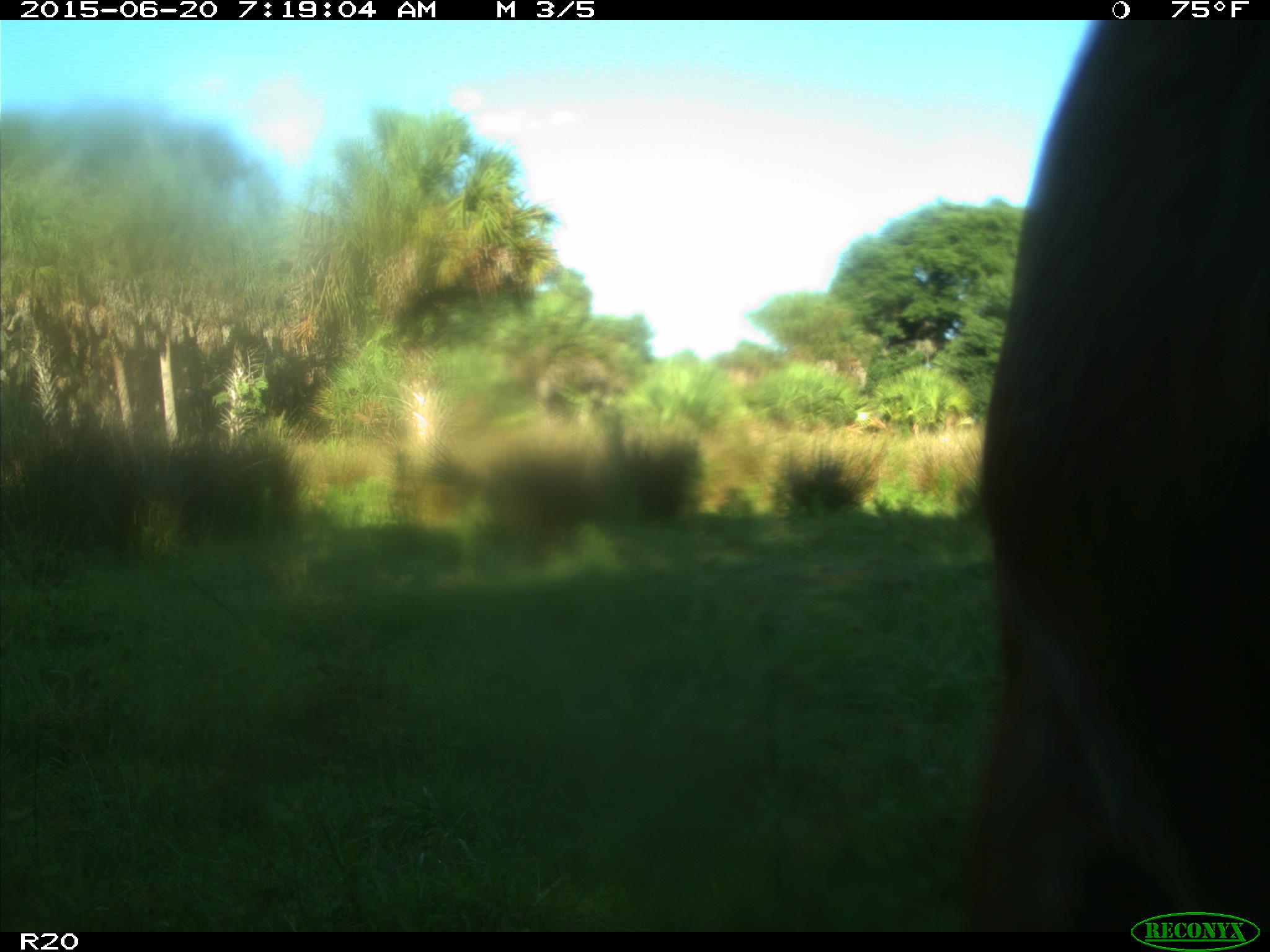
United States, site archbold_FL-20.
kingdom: Animalia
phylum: Chordata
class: Mammalia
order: Artiodactyla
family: Bovidae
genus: Bos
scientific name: Bos taurus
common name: domestic cow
Bos taurus (domestic cow).